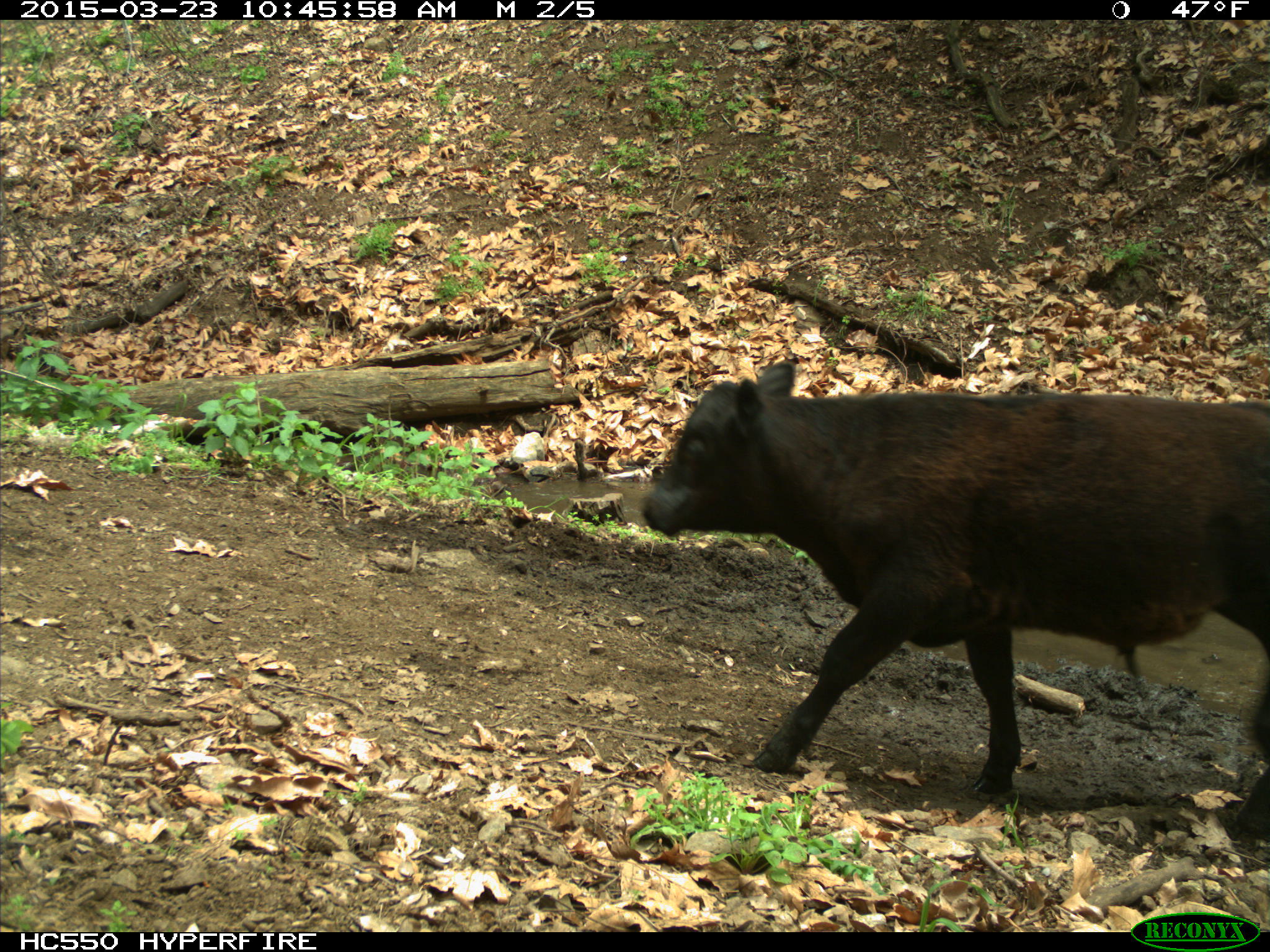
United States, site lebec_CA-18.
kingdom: Animalia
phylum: Chordata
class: Mammalia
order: Artiodactyla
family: Bovidae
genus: Bos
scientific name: Bos taurus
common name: domestic cow